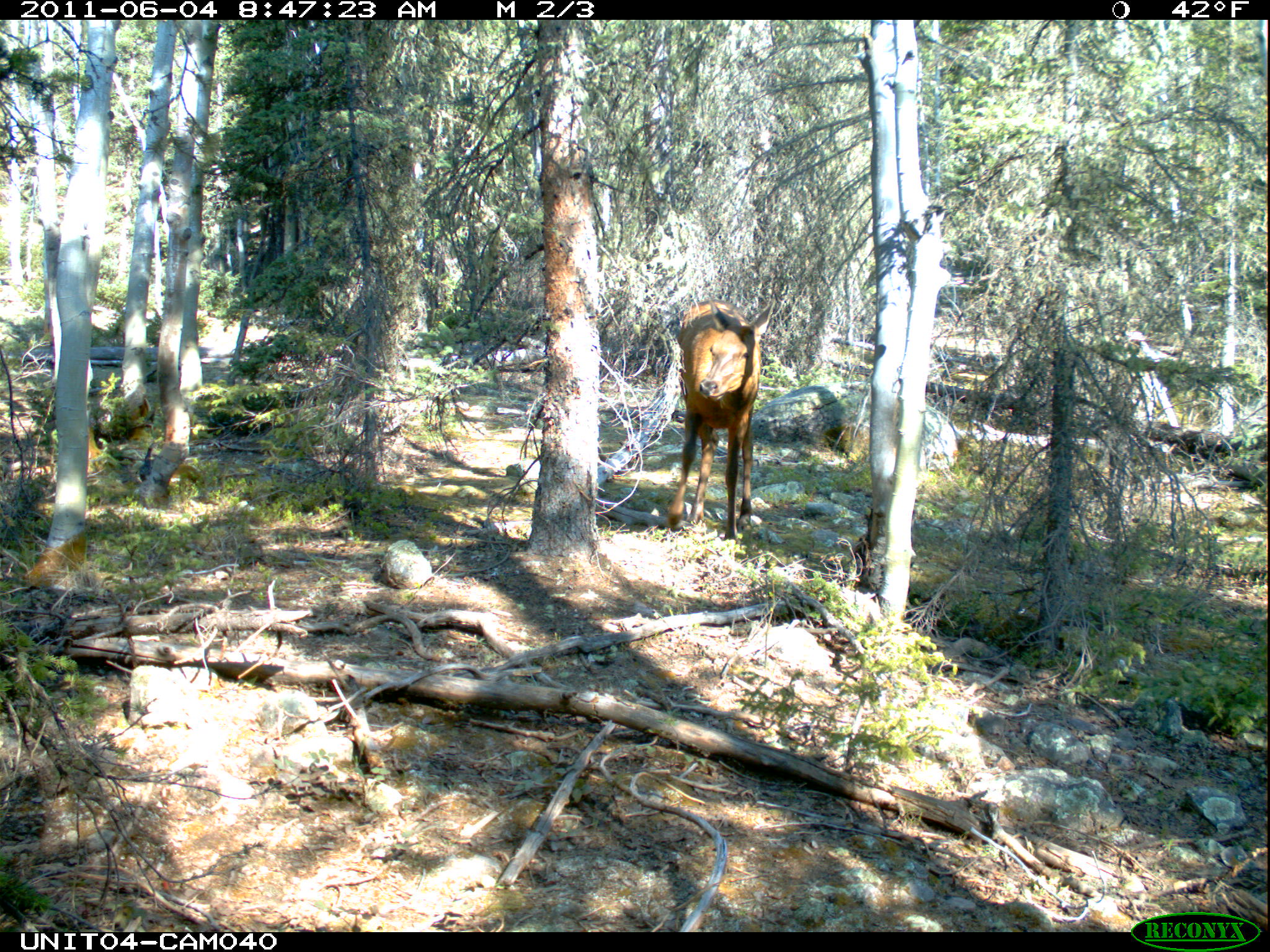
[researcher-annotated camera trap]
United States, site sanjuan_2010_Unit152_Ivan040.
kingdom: Animalia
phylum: Chordata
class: Mammalia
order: Artiodactyla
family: Cervidae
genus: Cervus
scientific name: Cervus elaphus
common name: red deer